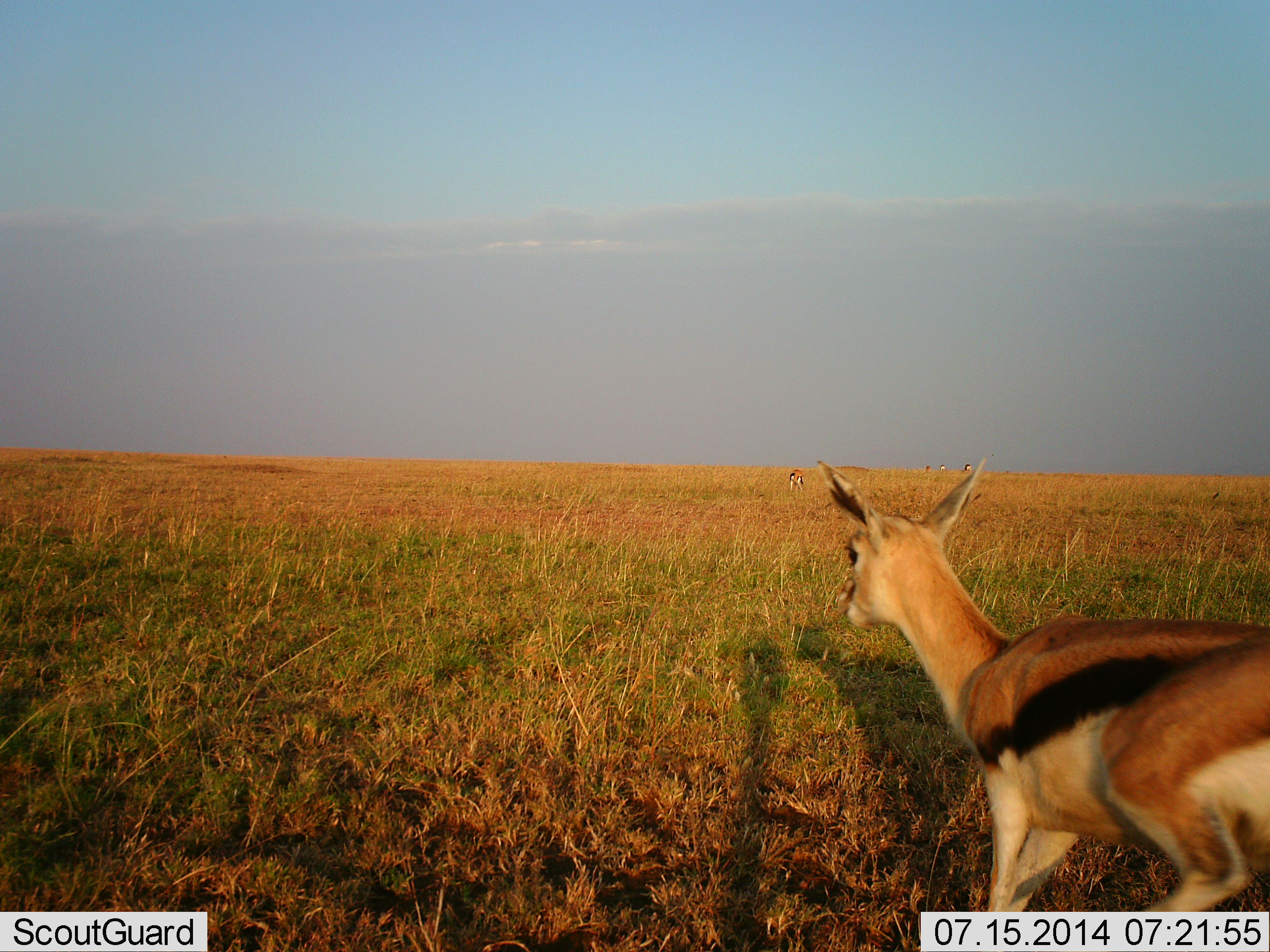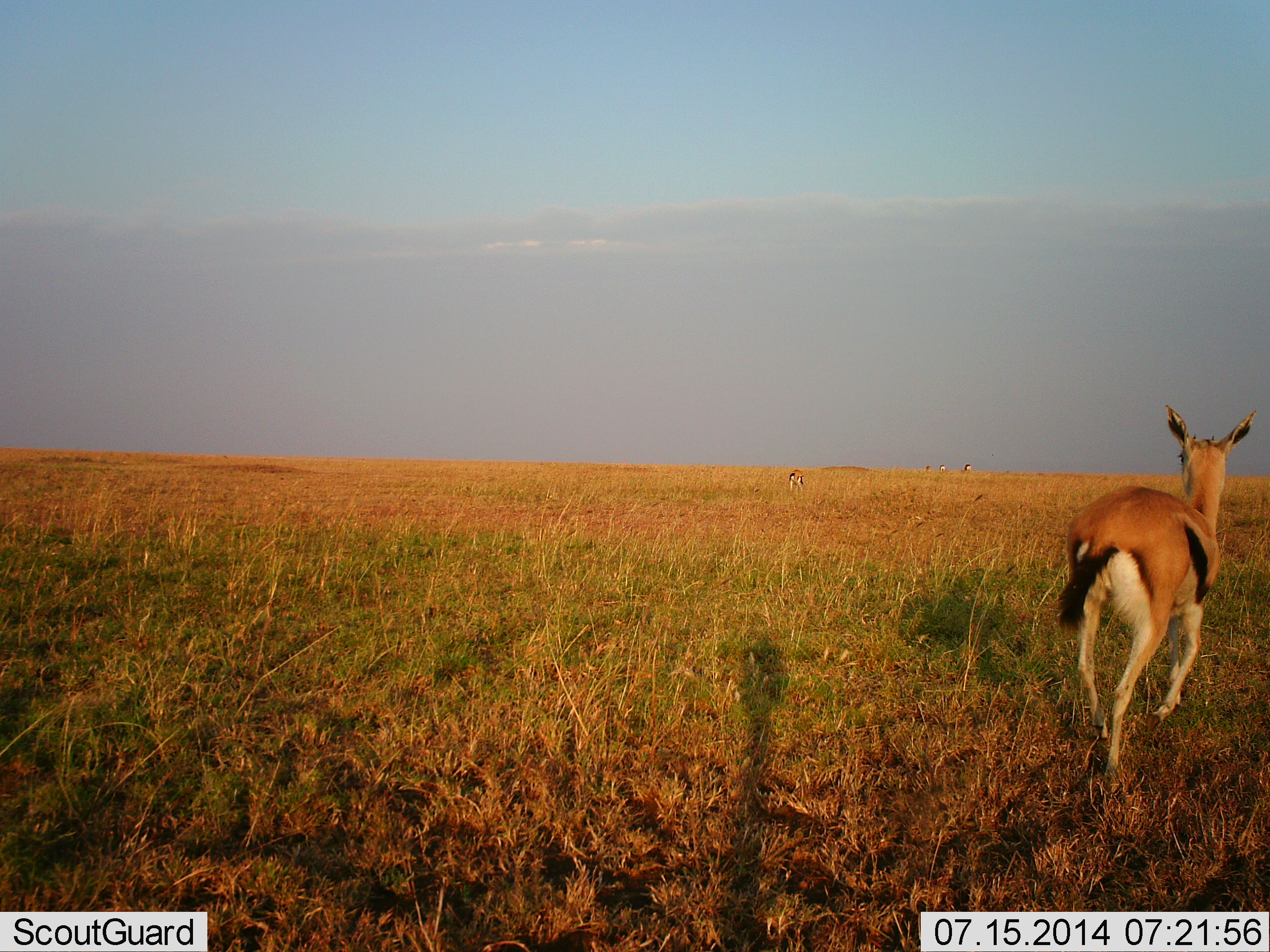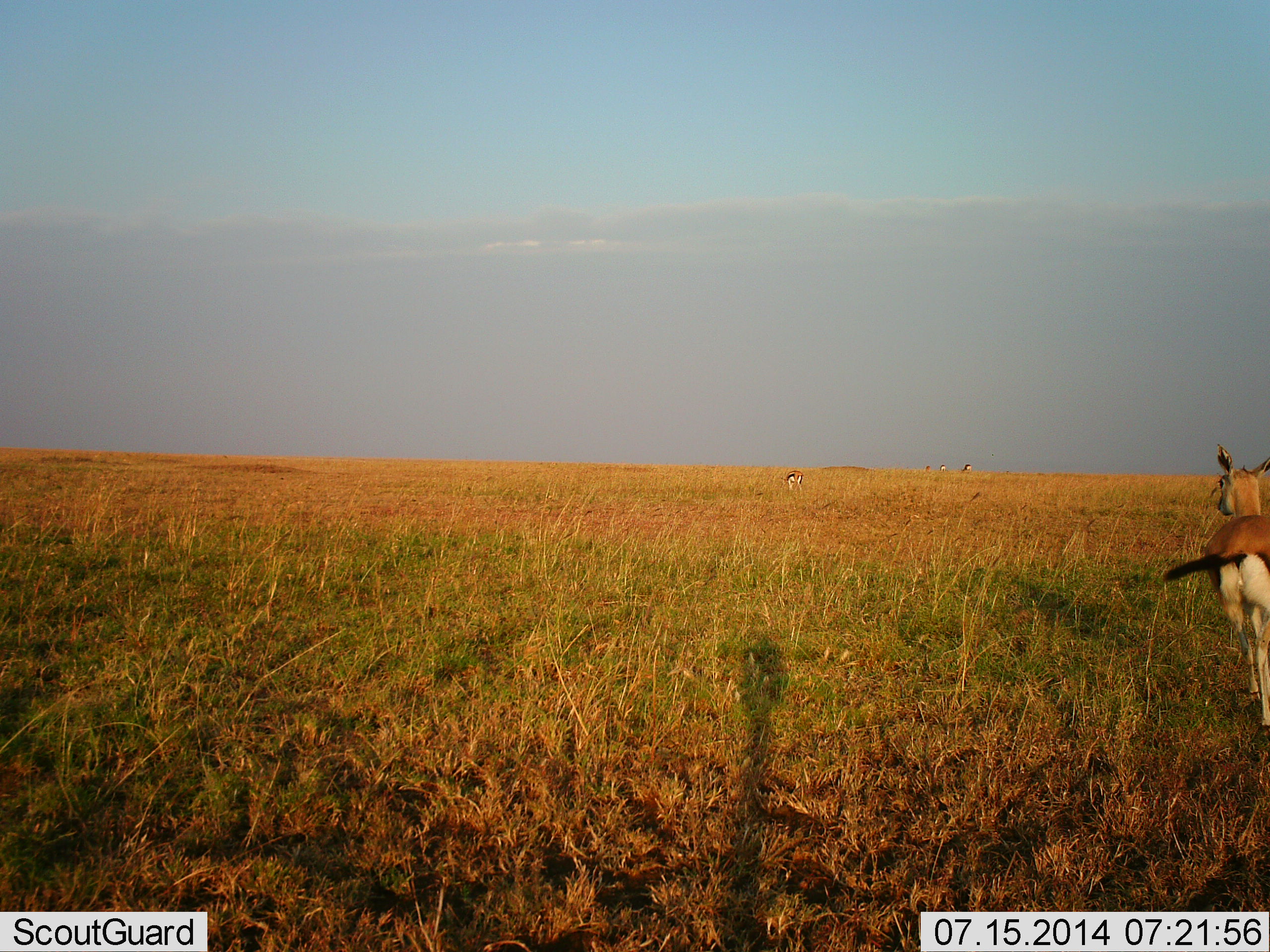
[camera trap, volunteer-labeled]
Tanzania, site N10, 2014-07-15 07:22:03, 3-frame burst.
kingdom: Animalia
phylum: Chordata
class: Mammalia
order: Artiodactyla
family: Bovidae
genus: Eudorcas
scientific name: Eudorcas thomsonii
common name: thomson's gazelle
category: gazellethomsons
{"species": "gazellethomsons (thomson's gazelle) (Eudorcas thomsonii)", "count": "2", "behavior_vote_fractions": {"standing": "30%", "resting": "0%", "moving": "100%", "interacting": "0%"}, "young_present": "0%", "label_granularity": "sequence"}